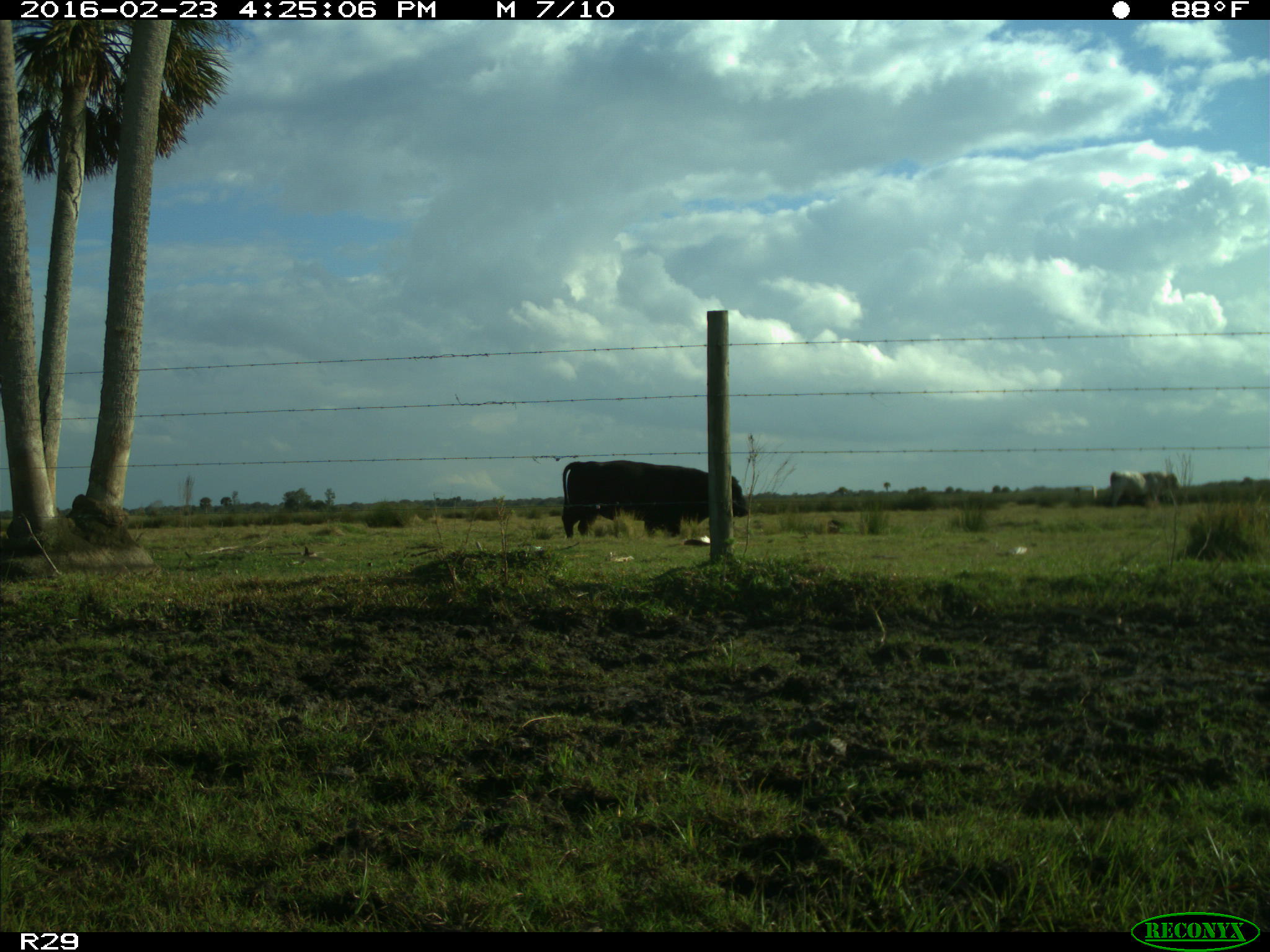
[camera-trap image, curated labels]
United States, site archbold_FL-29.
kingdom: Animalia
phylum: Chordata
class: Mammalia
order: Artiodactyla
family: Bovidae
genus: Bos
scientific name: Bos taurus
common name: domestic cow